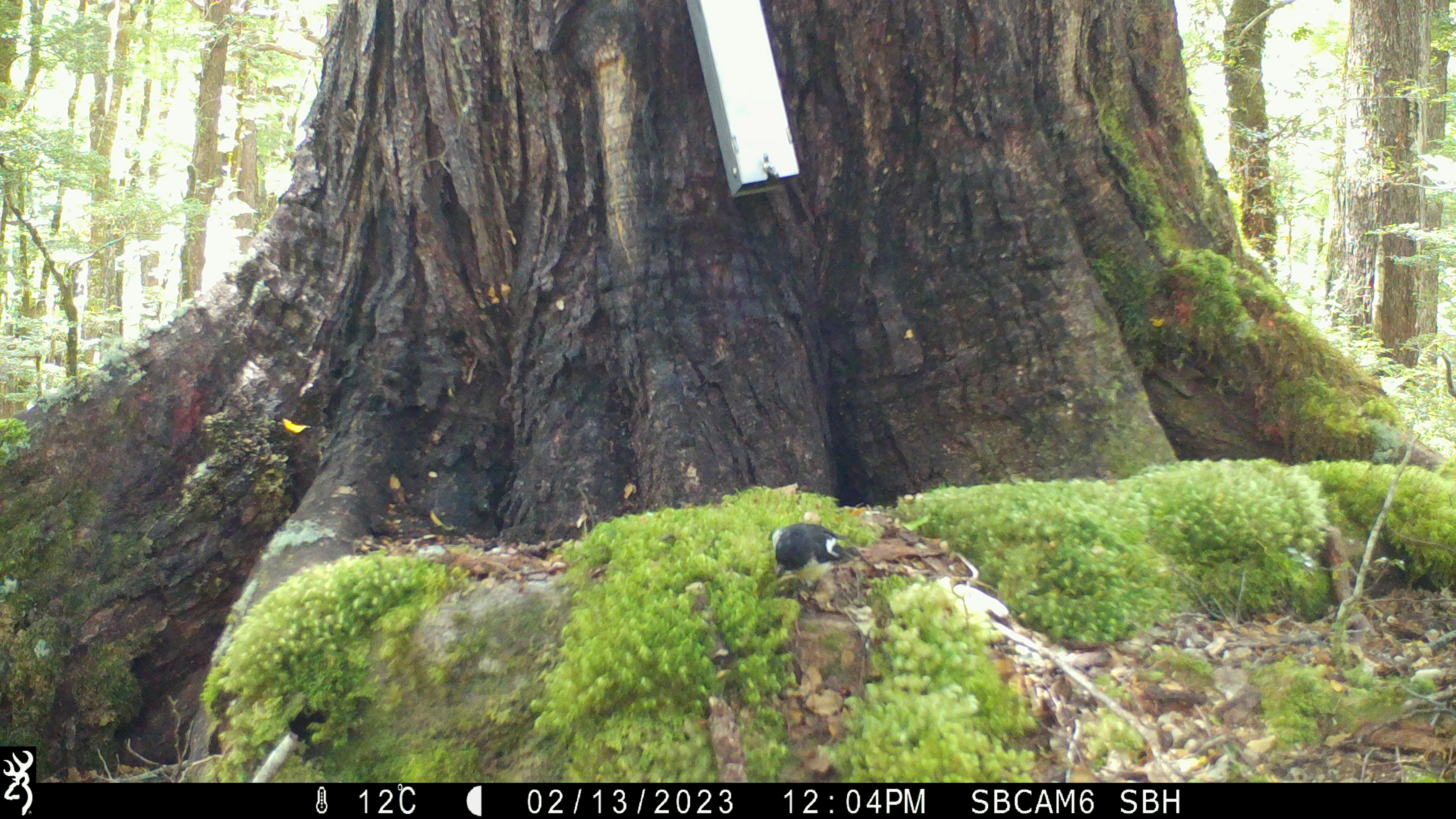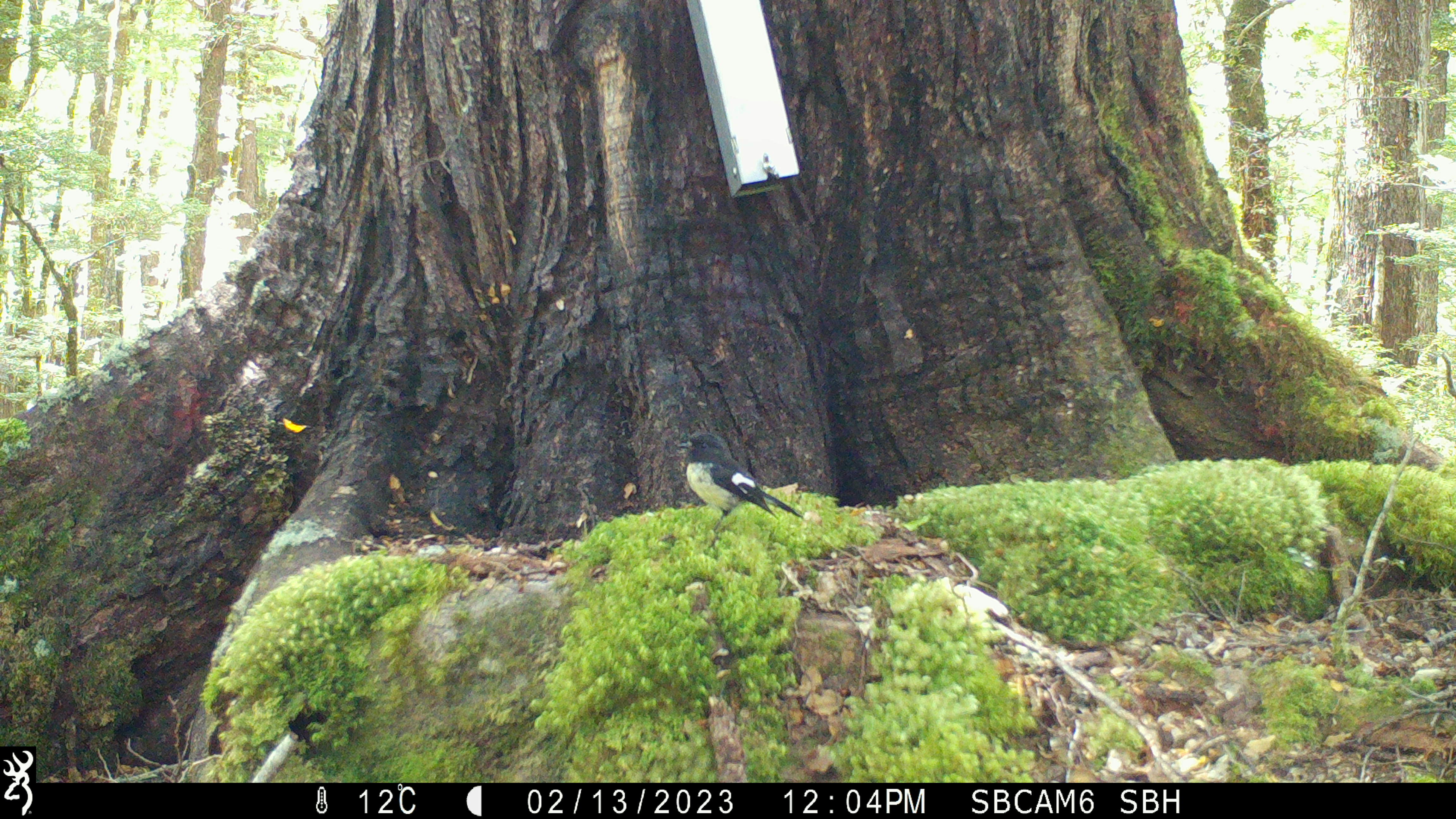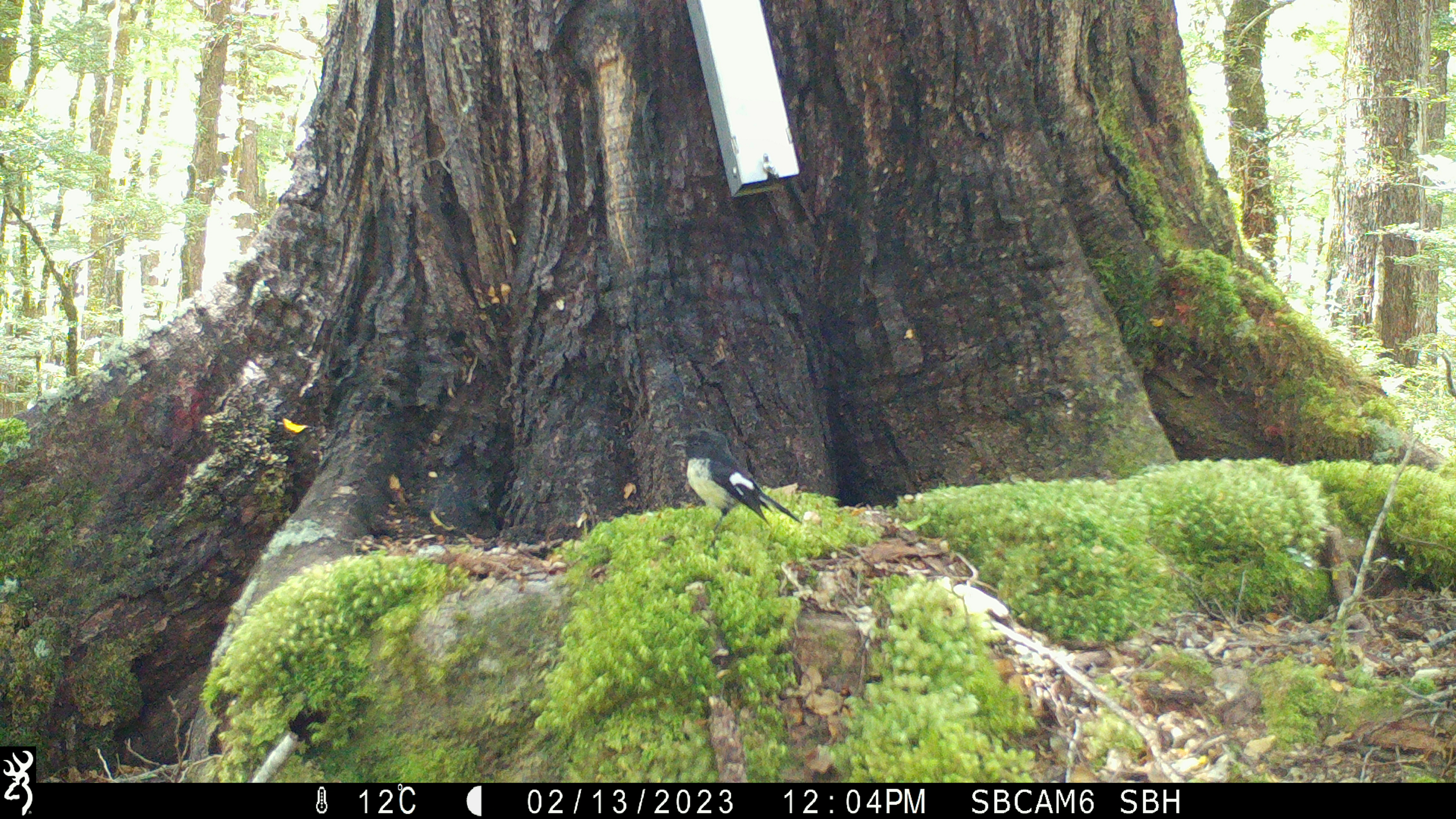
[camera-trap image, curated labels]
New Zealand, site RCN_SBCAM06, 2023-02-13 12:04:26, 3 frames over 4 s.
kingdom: Animalia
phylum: Chordata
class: Aves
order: Passeriformes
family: Petroicidae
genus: Petroica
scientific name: Petroica macrocephala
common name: tomtit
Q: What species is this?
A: Tomtit (Petroica macrocephala).